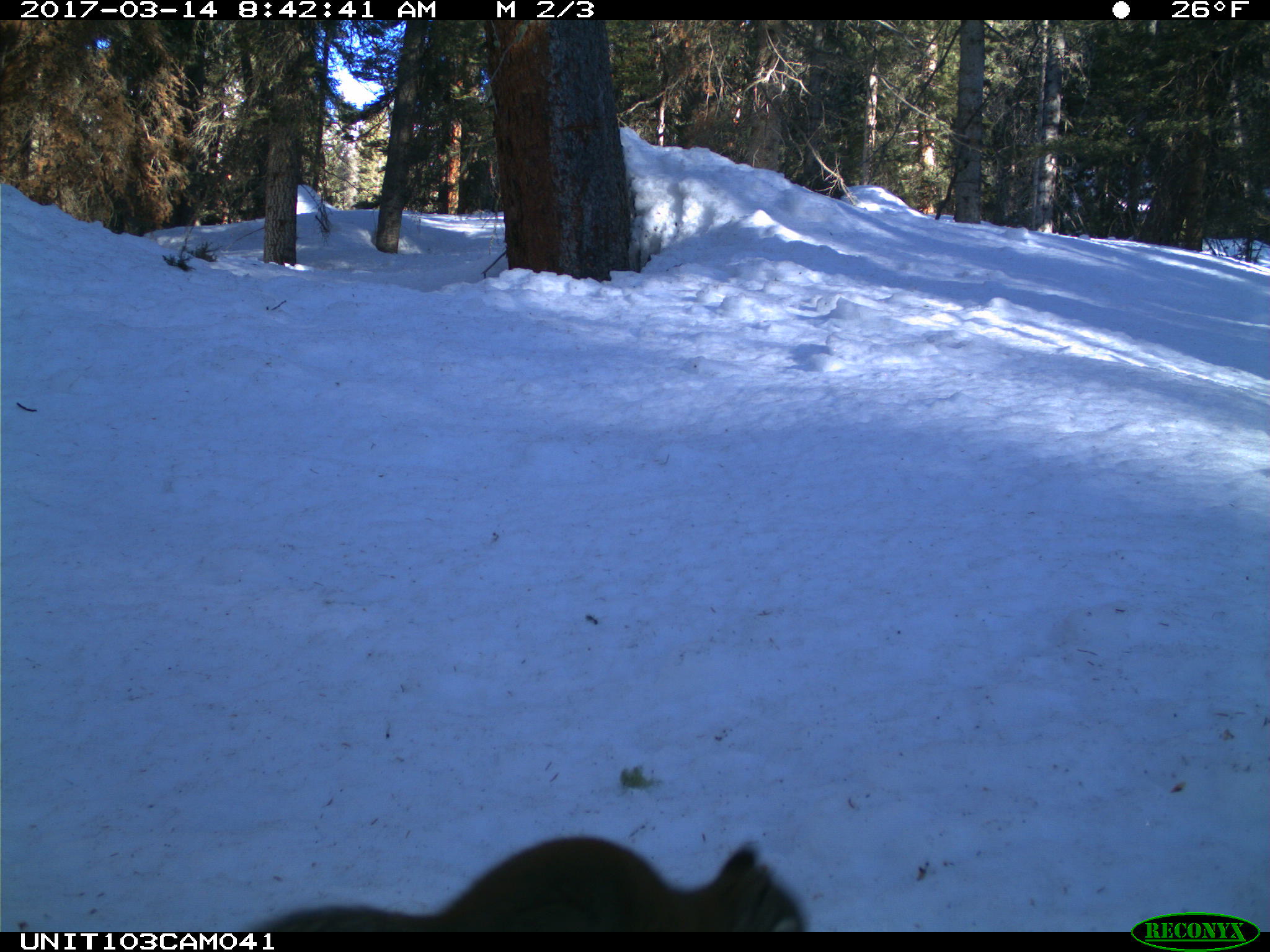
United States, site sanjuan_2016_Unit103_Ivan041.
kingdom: Animalia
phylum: Chordata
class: Mammalia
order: Rodentia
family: Sciuridae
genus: Tamiasciurus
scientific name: Tamiasciurus hudsonicus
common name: american red squirrel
Tamiasciurus hudsonicus (american red squirrel).